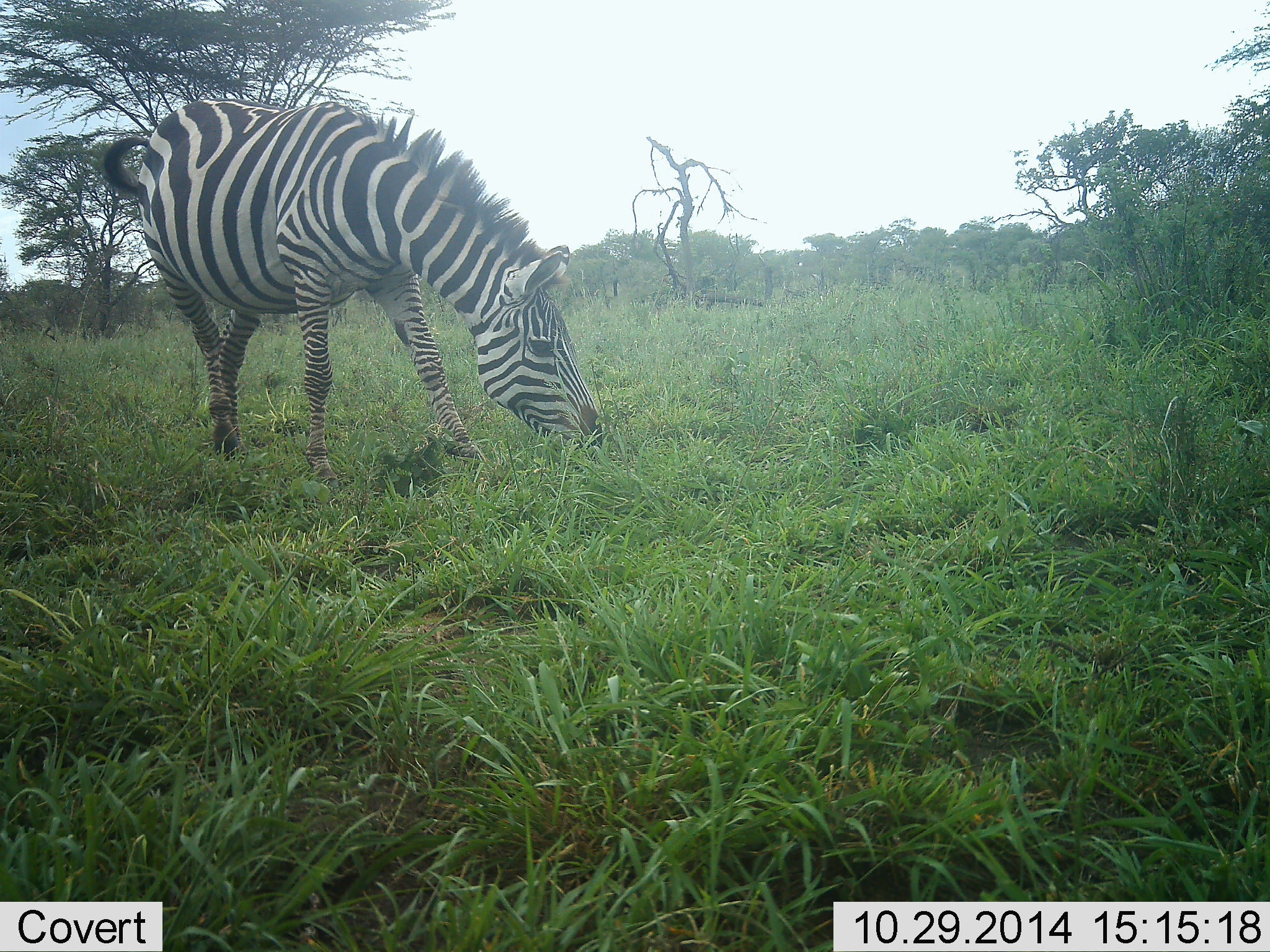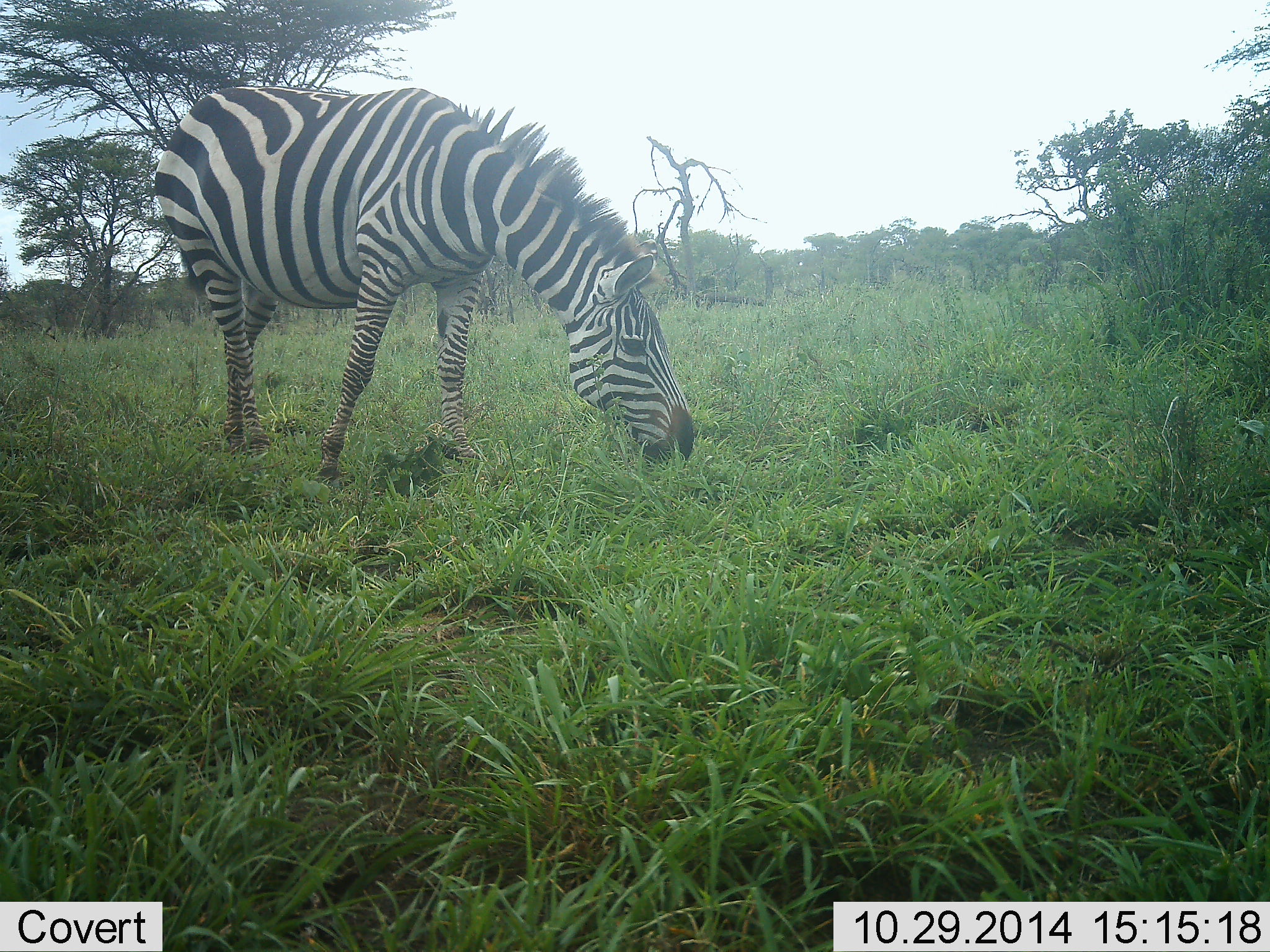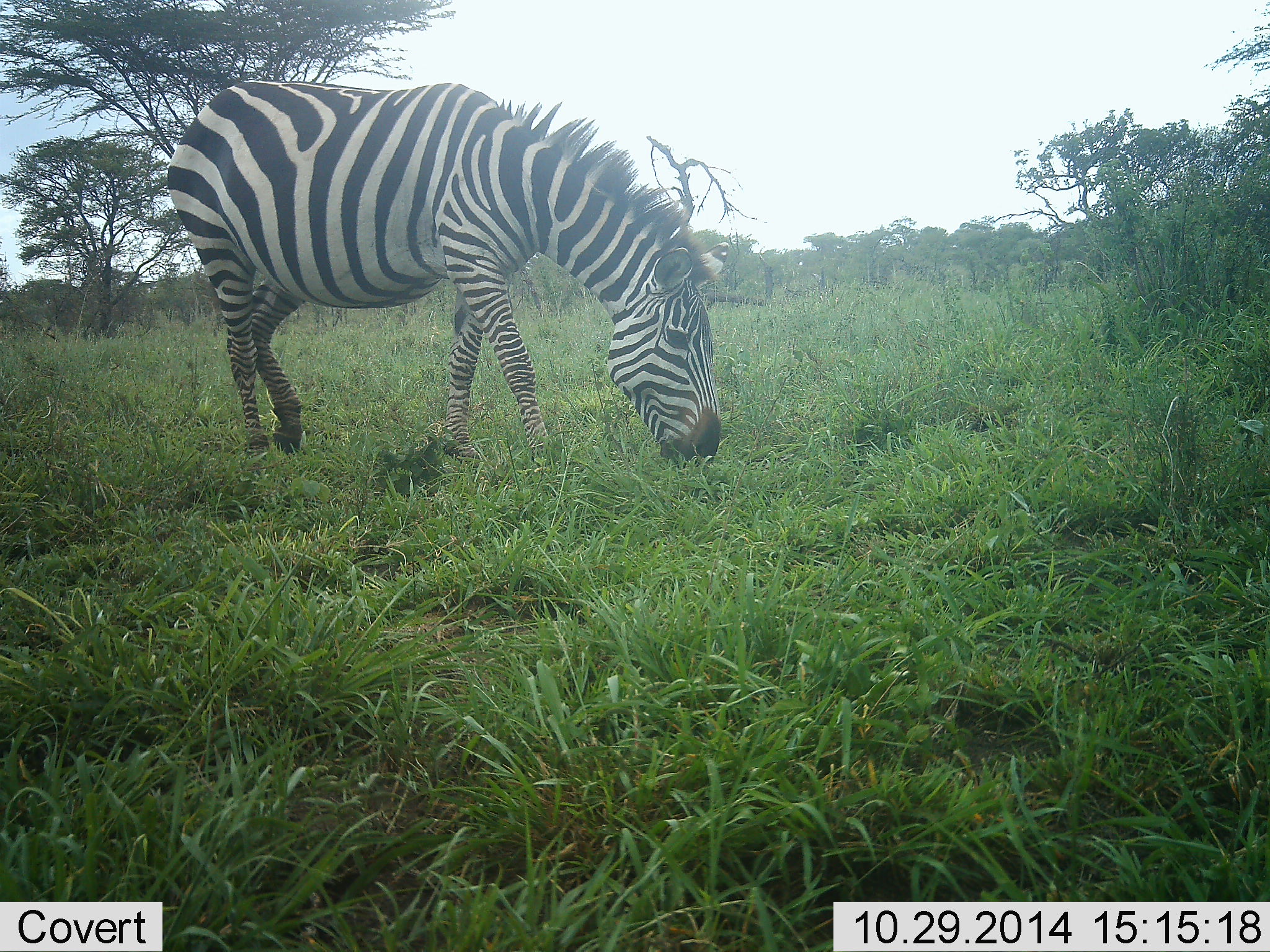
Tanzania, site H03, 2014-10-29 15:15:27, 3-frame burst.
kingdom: Animalia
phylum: Chordata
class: Mammalia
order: Perissodactyla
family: Equidae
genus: Equus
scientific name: Equus quagga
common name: plains zebra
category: zebra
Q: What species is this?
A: Zebra (plains zebra) (Equus quagga).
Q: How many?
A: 1.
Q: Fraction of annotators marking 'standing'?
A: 0%.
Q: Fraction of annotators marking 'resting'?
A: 0%.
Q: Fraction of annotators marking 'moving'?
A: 10%.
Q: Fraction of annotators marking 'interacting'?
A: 0%.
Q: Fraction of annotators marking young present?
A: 0%.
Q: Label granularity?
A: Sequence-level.